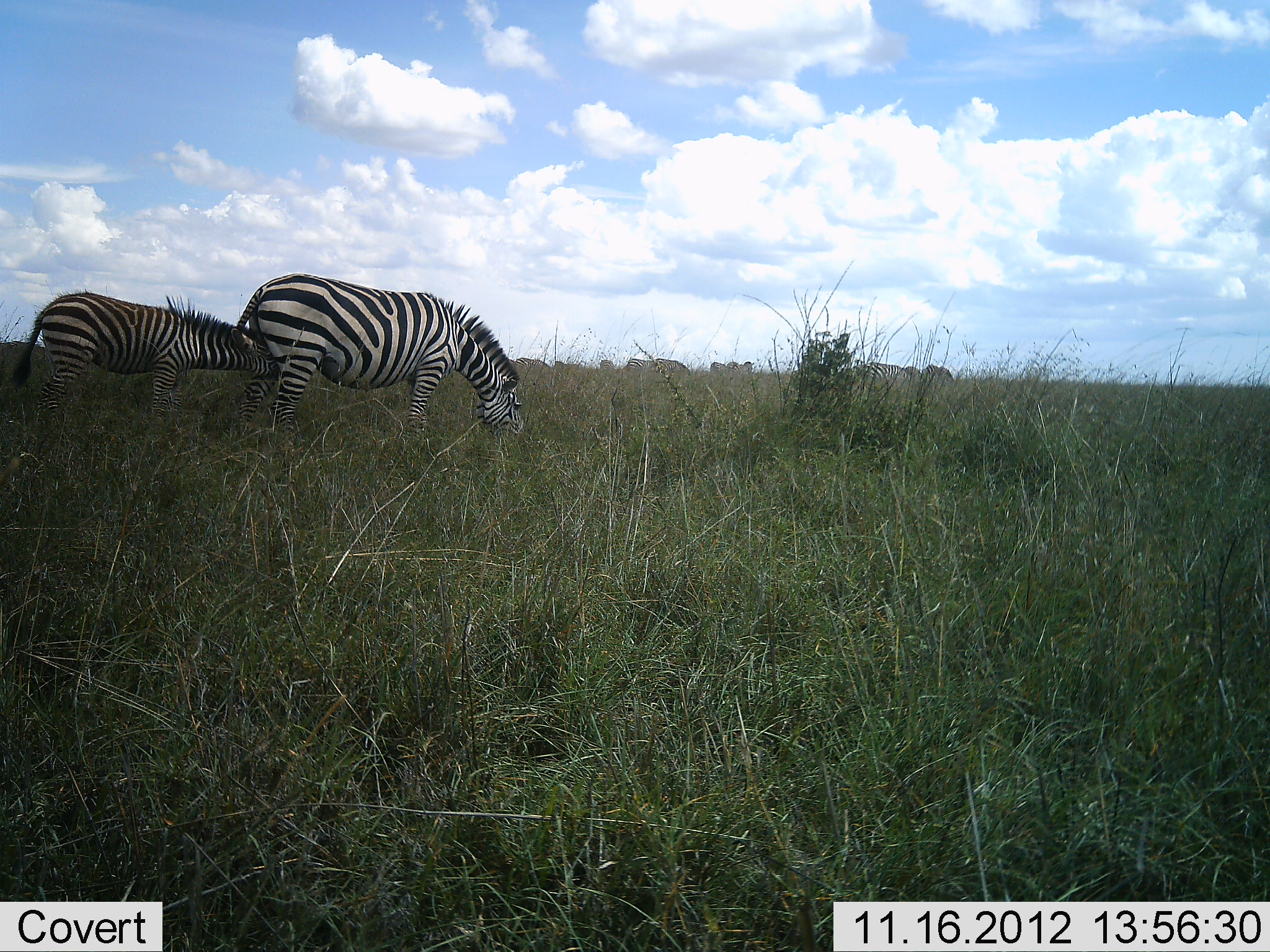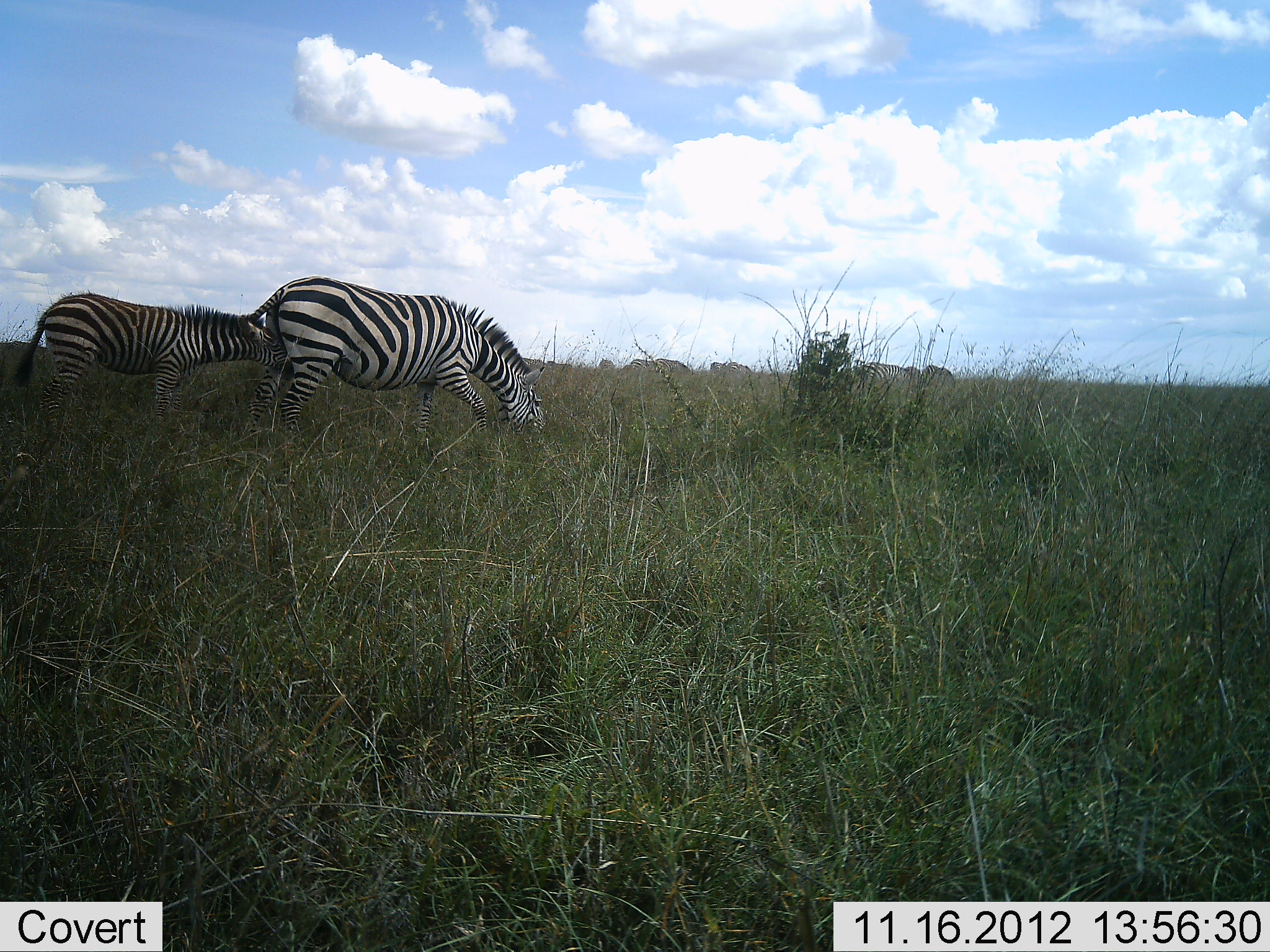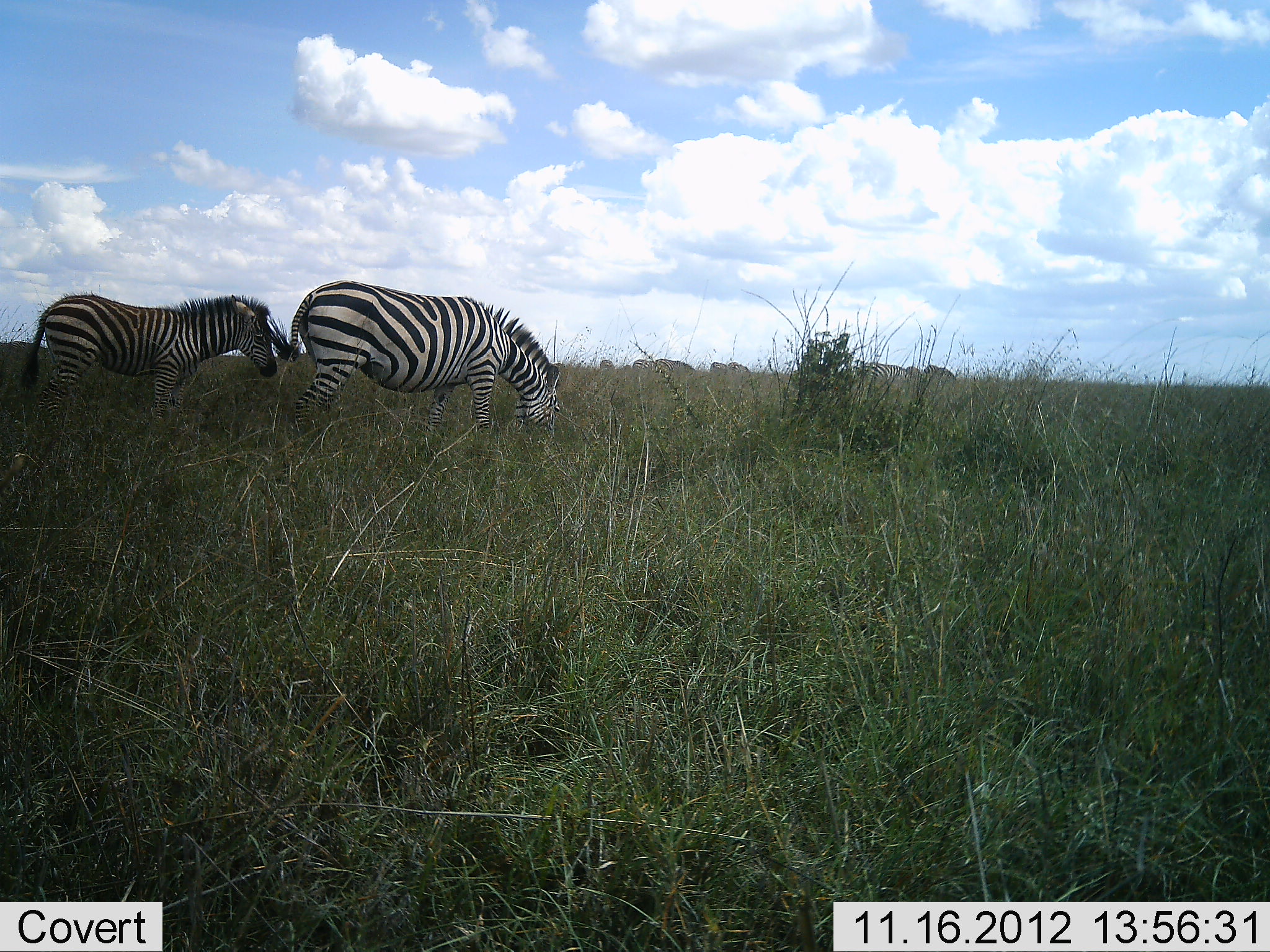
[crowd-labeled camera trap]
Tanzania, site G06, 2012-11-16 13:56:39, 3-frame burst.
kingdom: Animalia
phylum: Chordata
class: Mammalia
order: Perissodactyla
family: Equidae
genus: Equus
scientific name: Equus quagga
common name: plains zebra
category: zebra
Zebra (plains zebra) (Equus quagga), count 7. Behavior (volunteer vote fractions): standing 36%, resting 0%, moving 27%, interacting 18%. Young present (vote fraction): 18%. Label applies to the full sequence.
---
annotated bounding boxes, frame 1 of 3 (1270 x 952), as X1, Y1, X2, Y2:
animal: 234, 272, 522, 450; 10, 289, 280, 441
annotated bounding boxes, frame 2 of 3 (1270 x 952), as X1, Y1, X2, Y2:
animal: 248, 275, 545, 447; 13, 292, 293, 453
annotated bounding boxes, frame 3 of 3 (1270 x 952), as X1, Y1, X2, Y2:
animal: 274, 279, 560, 452; 21, 294, 277, 445